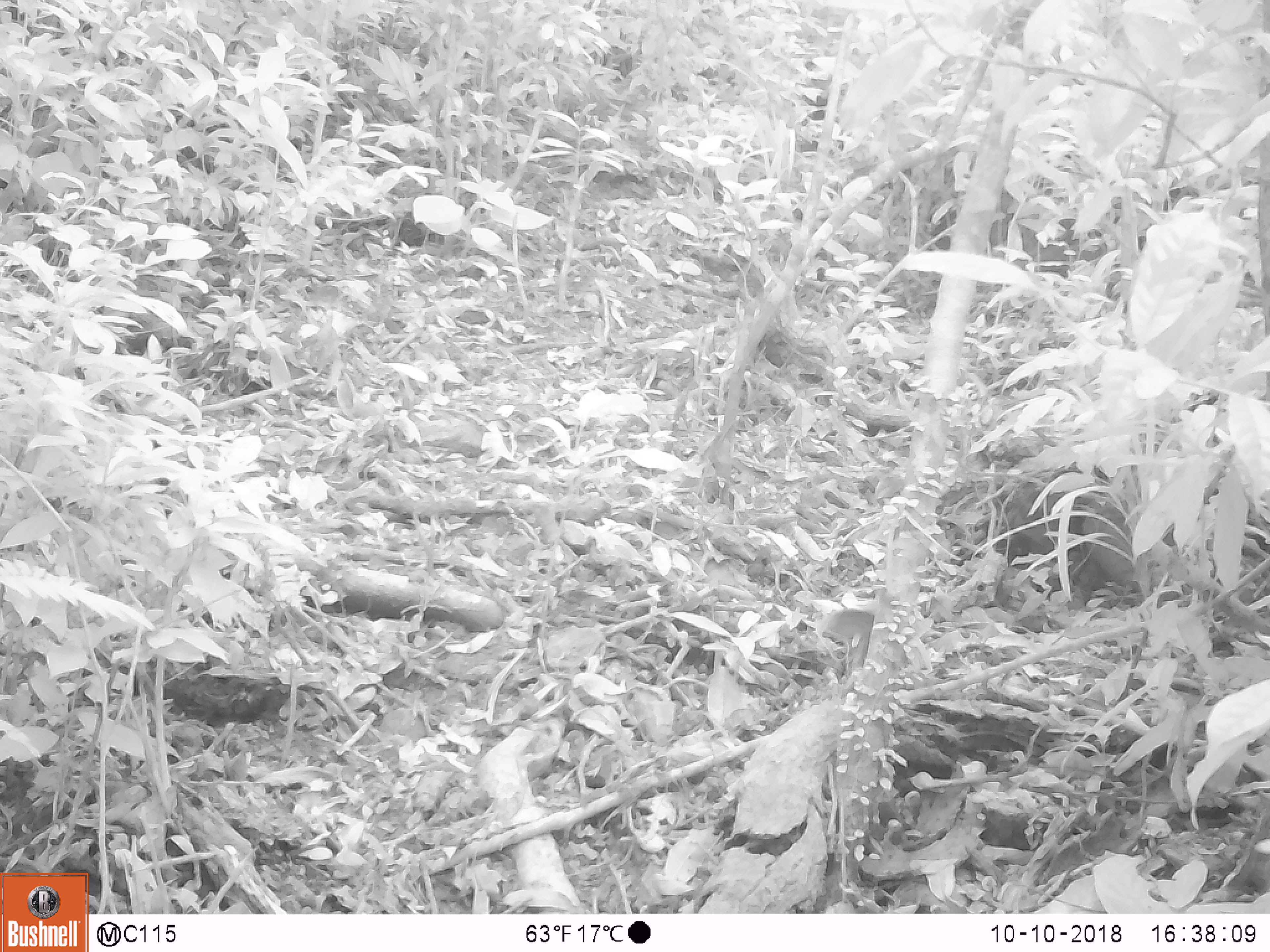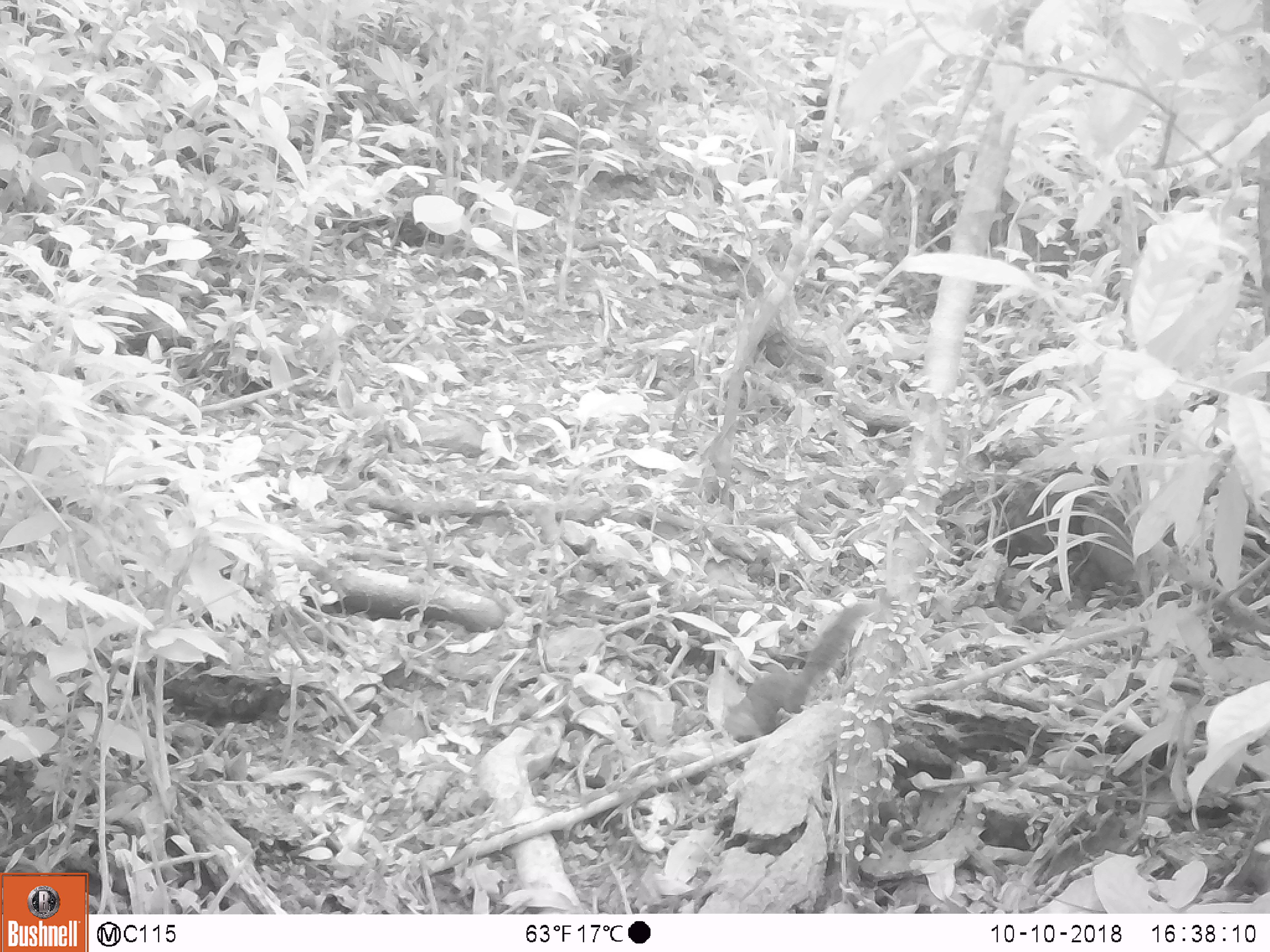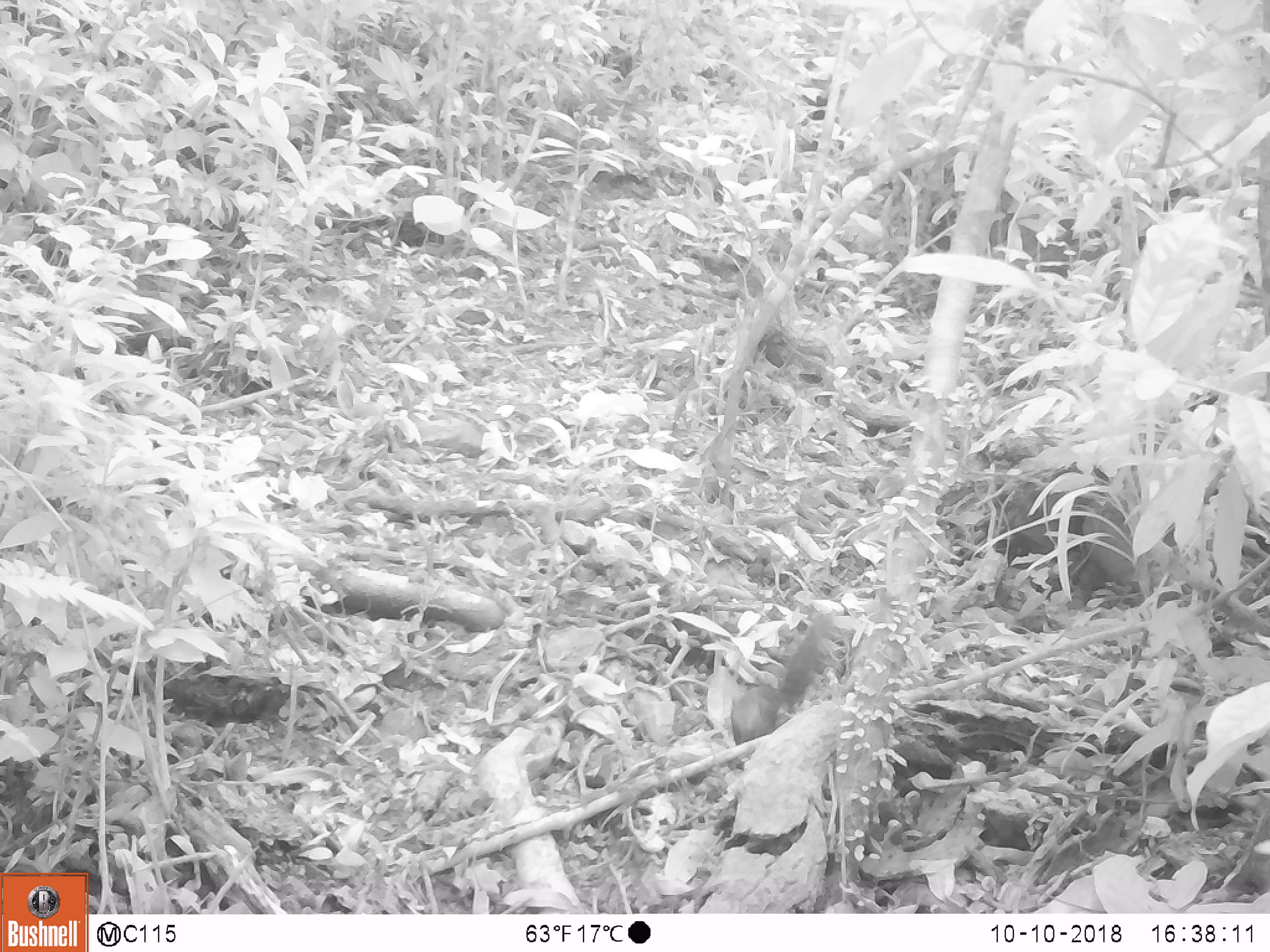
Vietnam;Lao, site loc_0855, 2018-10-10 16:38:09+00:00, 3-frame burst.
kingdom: Animalia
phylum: Chordata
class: Mammalia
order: Rodentia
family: Sciuridae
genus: Dremomys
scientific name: Dremomys rufigenis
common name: red-cheeked squirrel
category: red cheeked squirrel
Red cheeked squirrel (red-cheeked squirrel) (Dremomys rufigenis). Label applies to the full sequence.